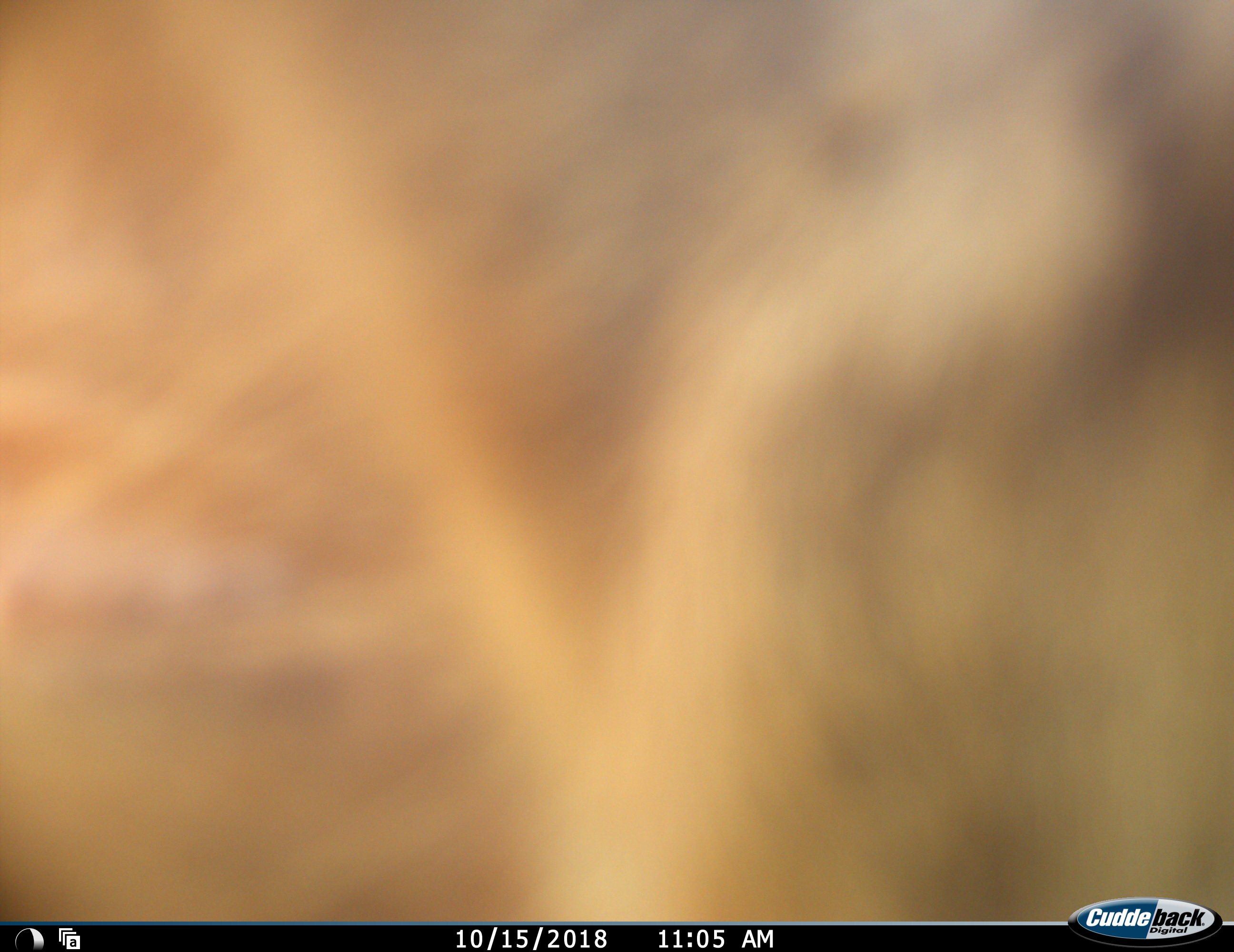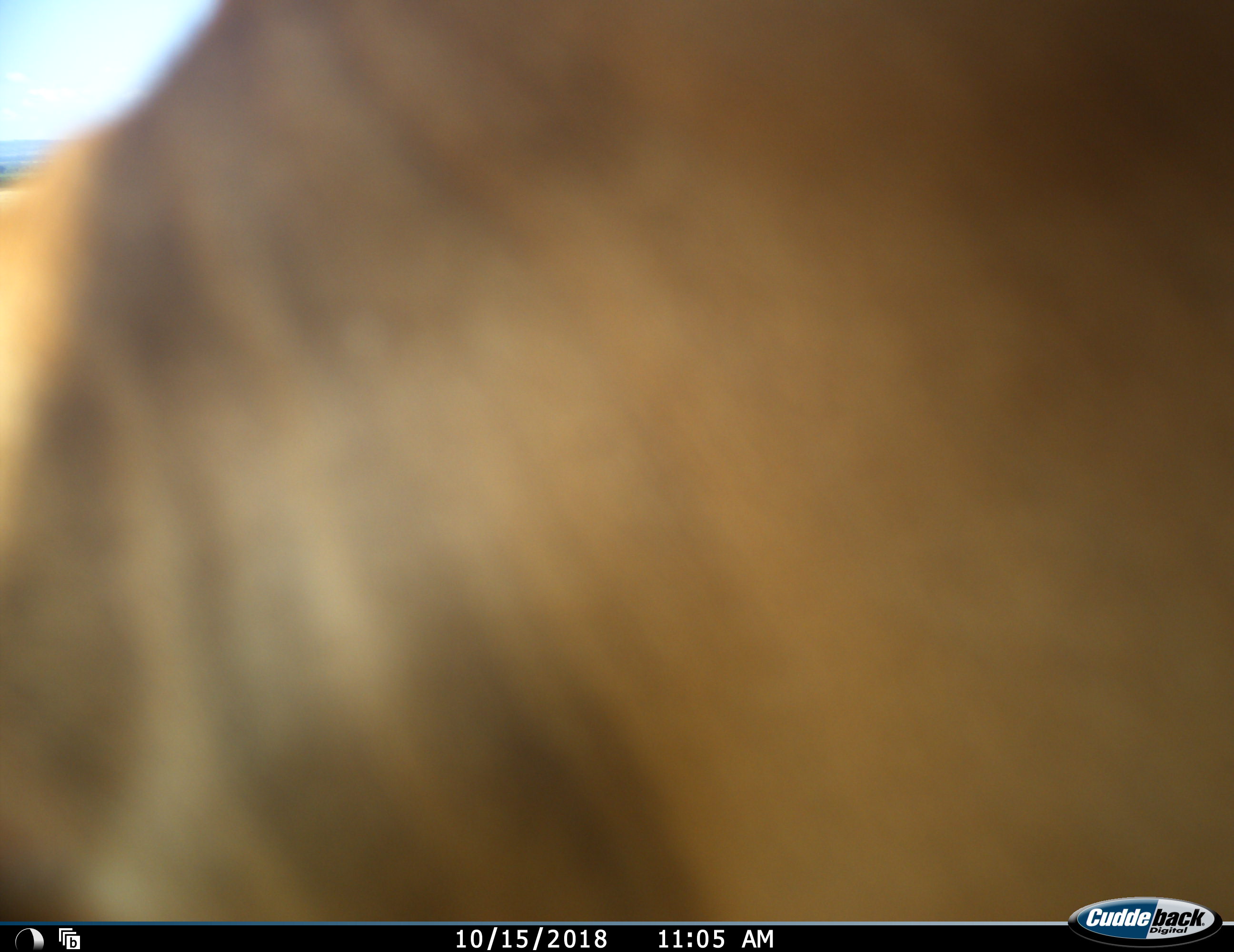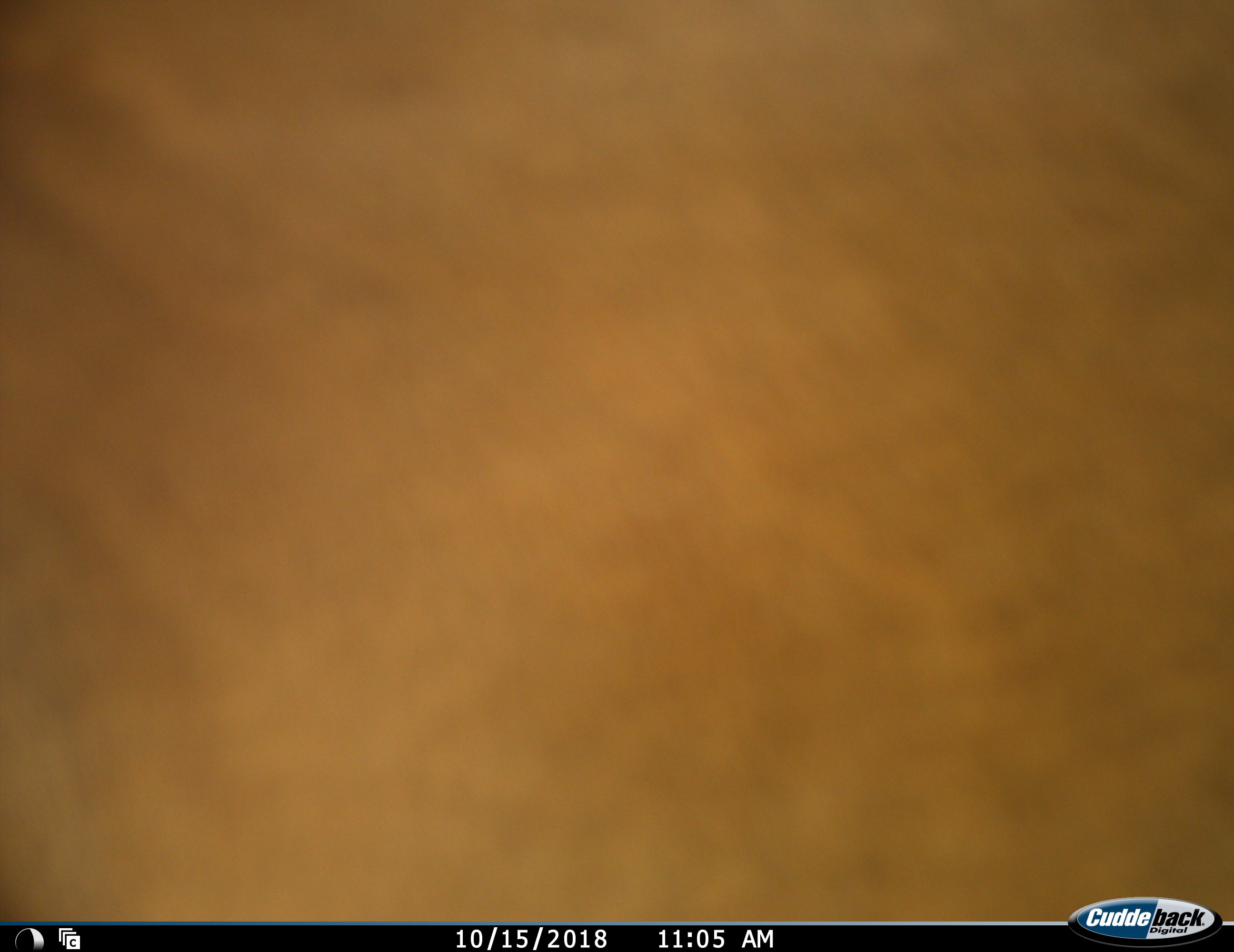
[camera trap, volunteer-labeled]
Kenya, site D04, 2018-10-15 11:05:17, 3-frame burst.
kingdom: Animalia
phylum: Chordata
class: Mammalia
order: Artiodactyla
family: Bovidae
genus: Connochaetes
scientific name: Connochaetes taurinus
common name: common wildebeest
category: wildebeest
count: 1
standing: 33%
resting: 0%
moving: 67%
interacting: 0%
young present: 0%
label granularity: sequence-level